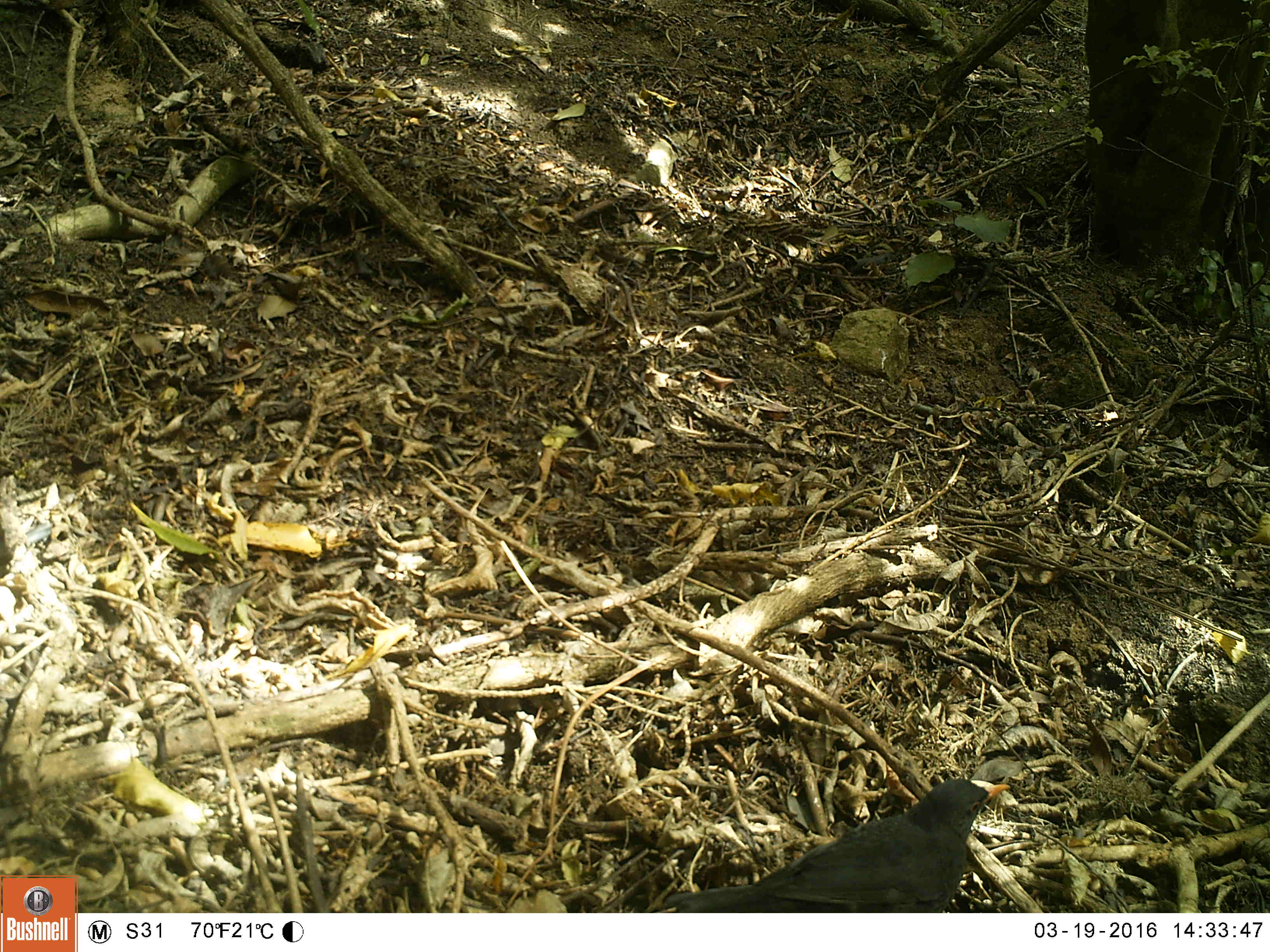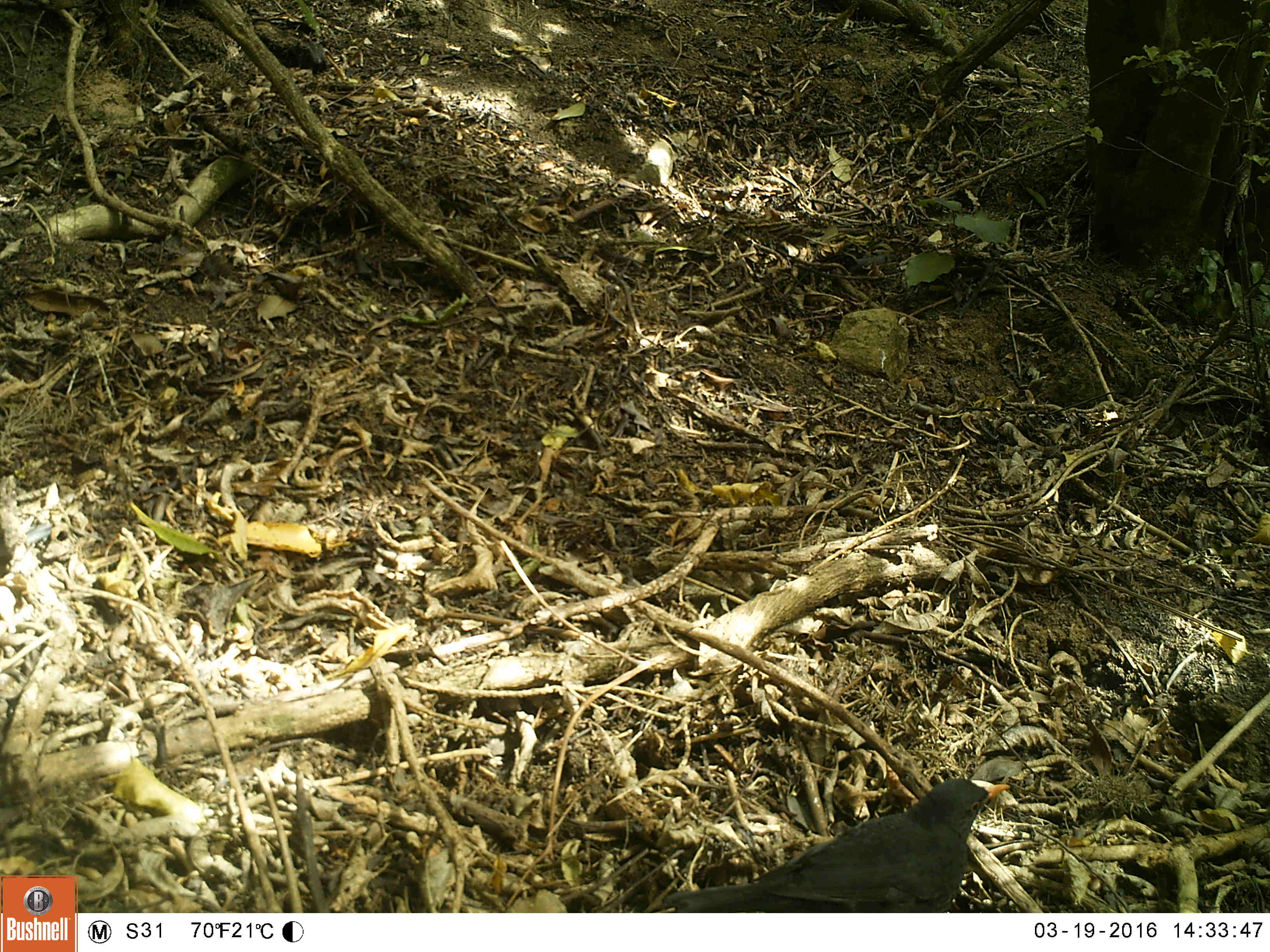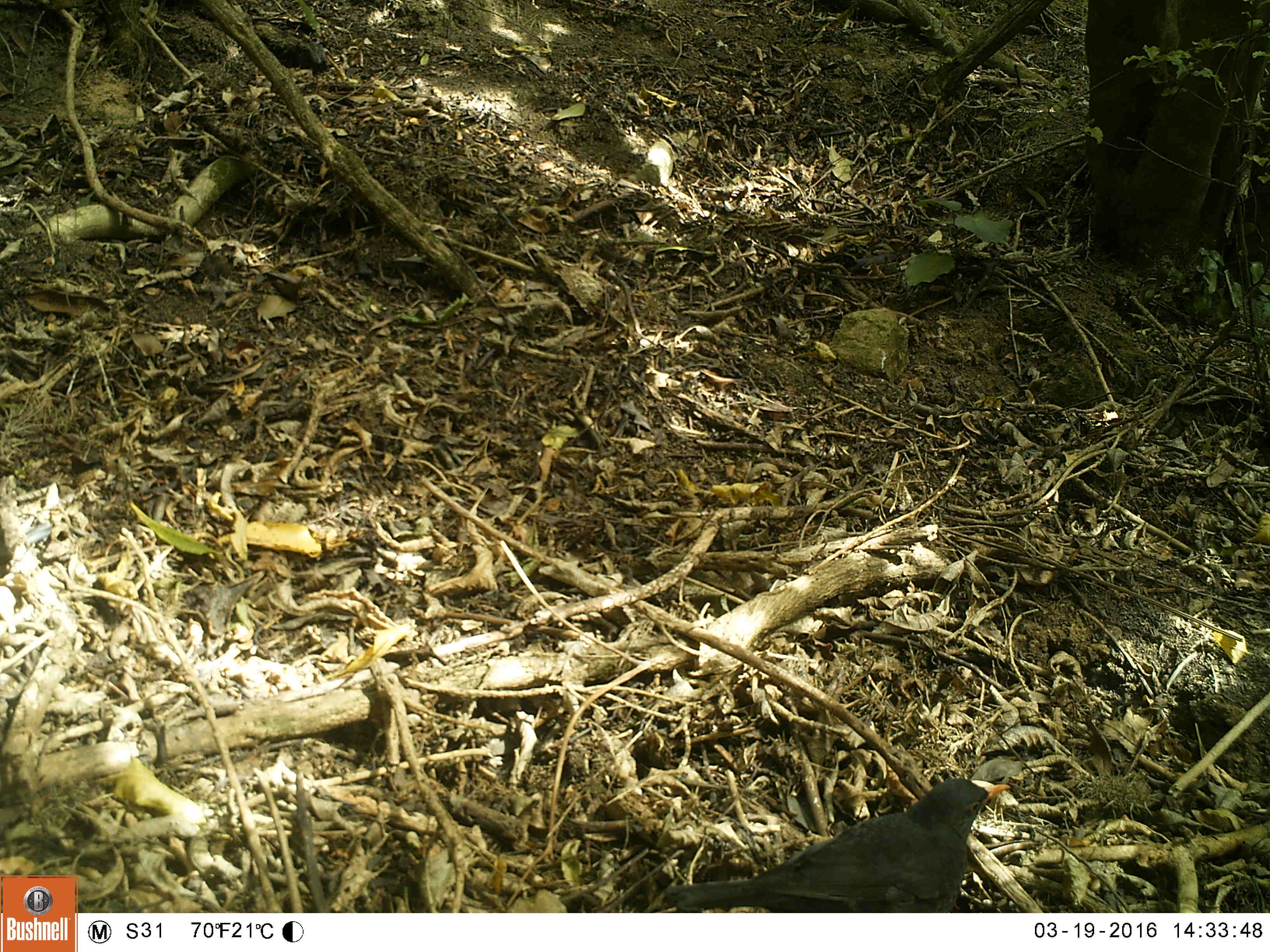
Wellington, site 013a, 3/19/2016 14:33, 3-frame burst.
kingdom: Animalia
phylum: Chordata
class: Aves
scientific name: Aves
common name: bird